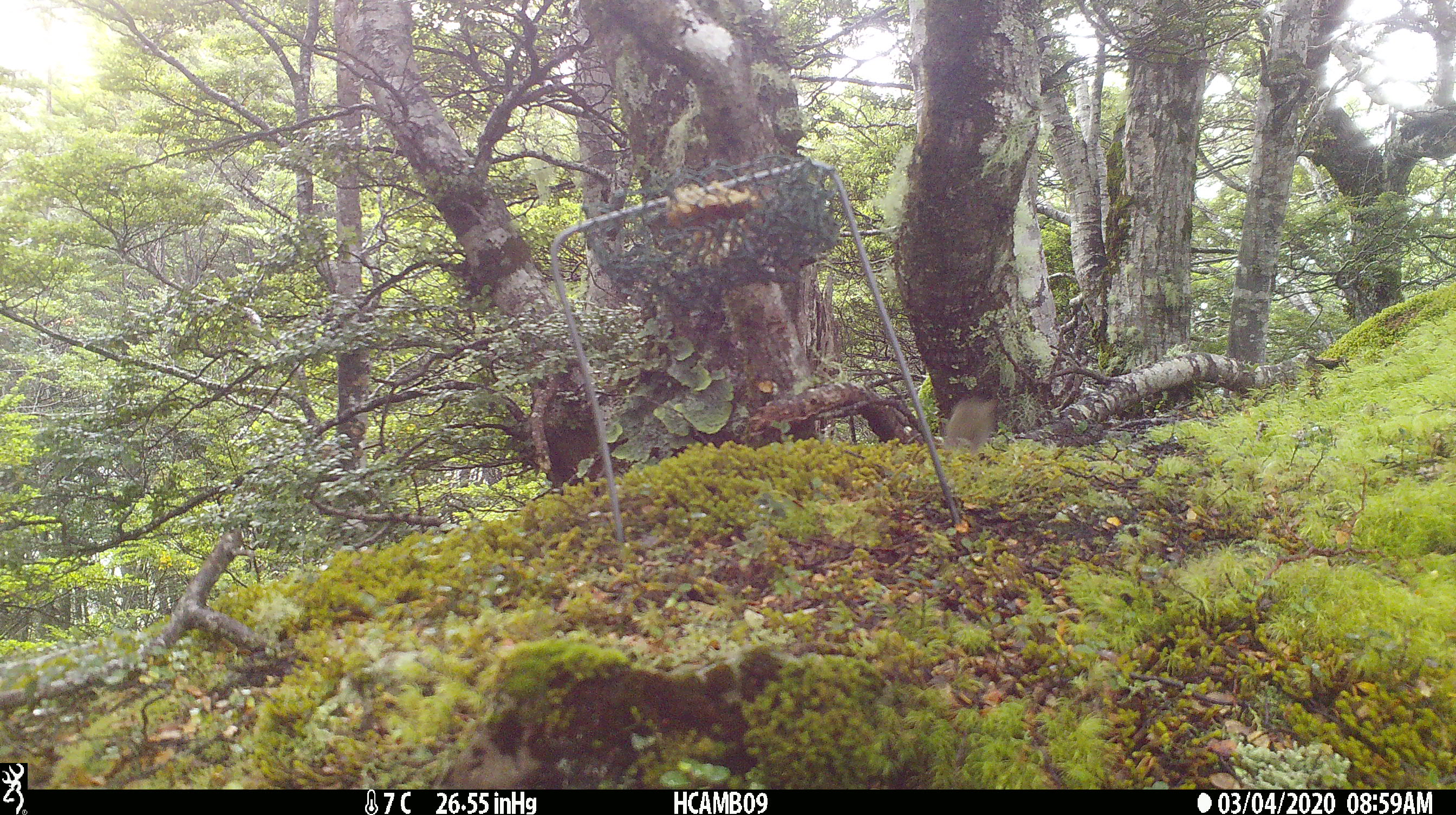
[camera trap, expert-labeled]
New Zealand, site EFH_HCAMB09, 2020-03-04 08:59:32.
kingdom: Animalia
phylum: Chordata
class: Mammalia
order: Rodentia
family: Muridae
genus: Mus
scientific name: Mus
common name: mouse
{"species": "mouse (Mus)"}